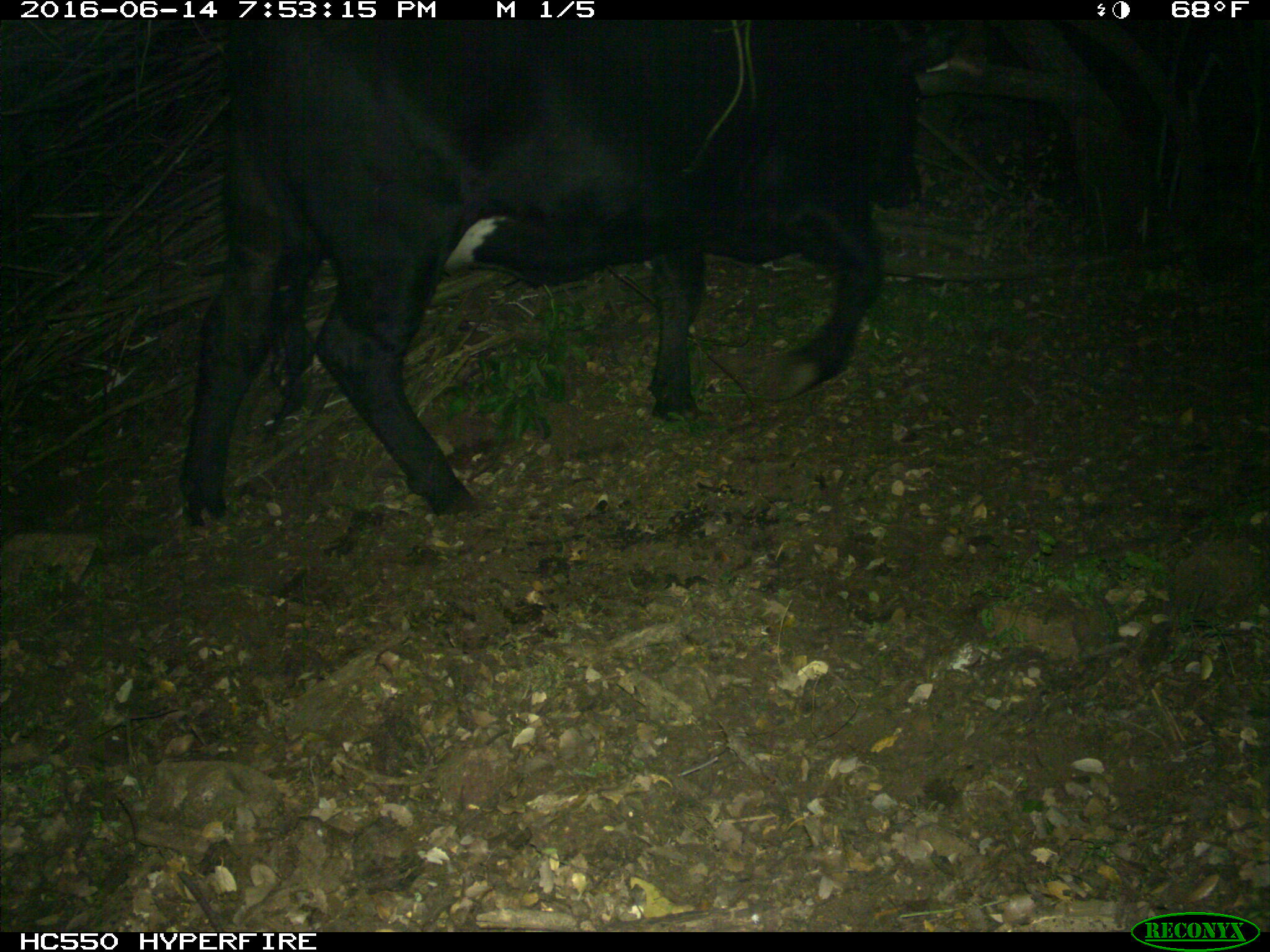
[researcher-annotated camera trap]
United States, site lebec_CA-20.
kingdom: Animalia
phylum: Chordata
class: Mammalia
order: Artiodactyla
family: Bovidae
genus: Bos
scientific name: Bos taurus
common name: domestic cow